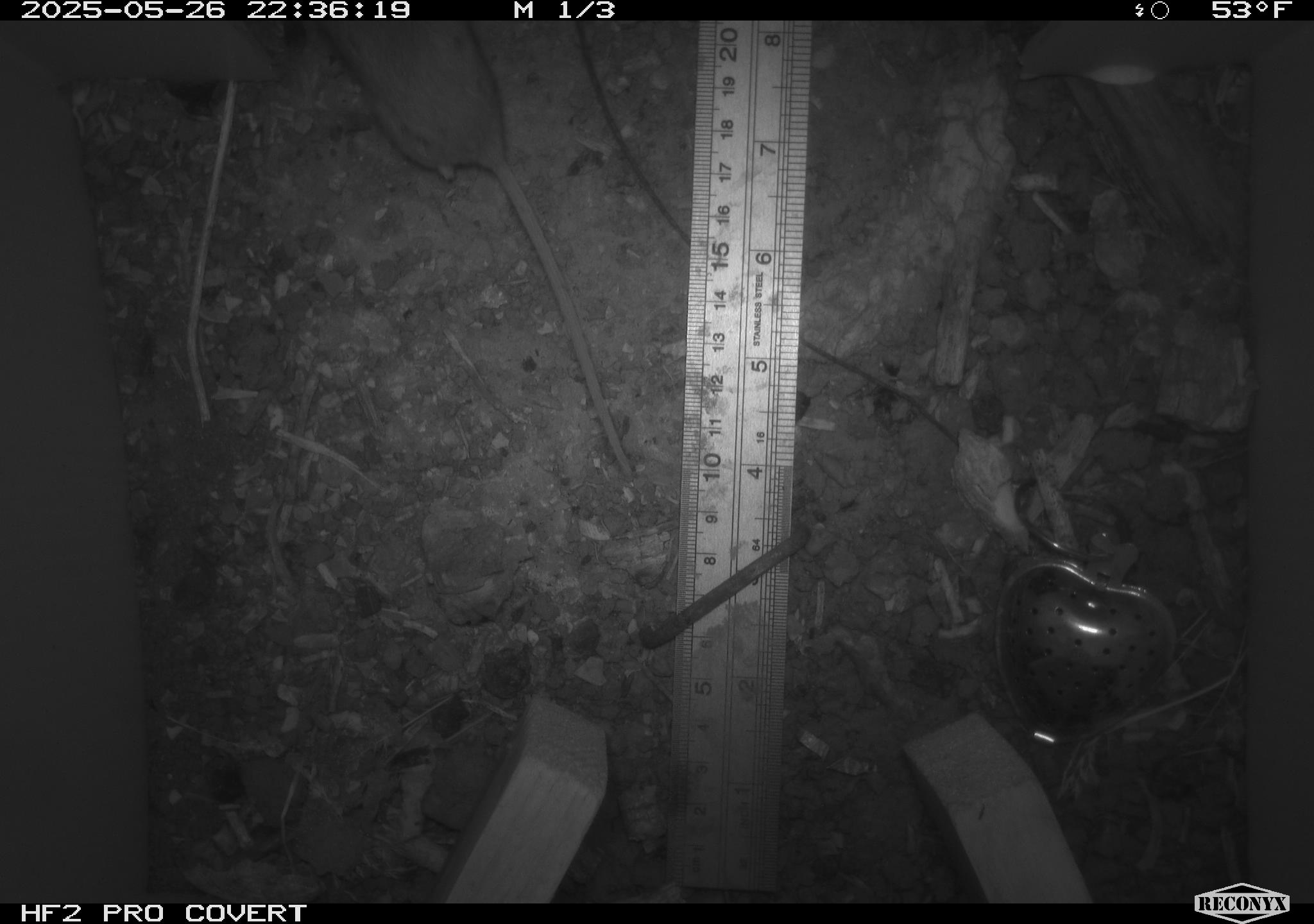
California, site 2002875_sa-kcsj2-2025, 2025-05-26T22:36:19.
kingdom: Animalia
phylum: Chordata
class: Mammalia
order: Rodentia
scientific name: Rodentia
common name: rodent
Rodent (Rodentia).